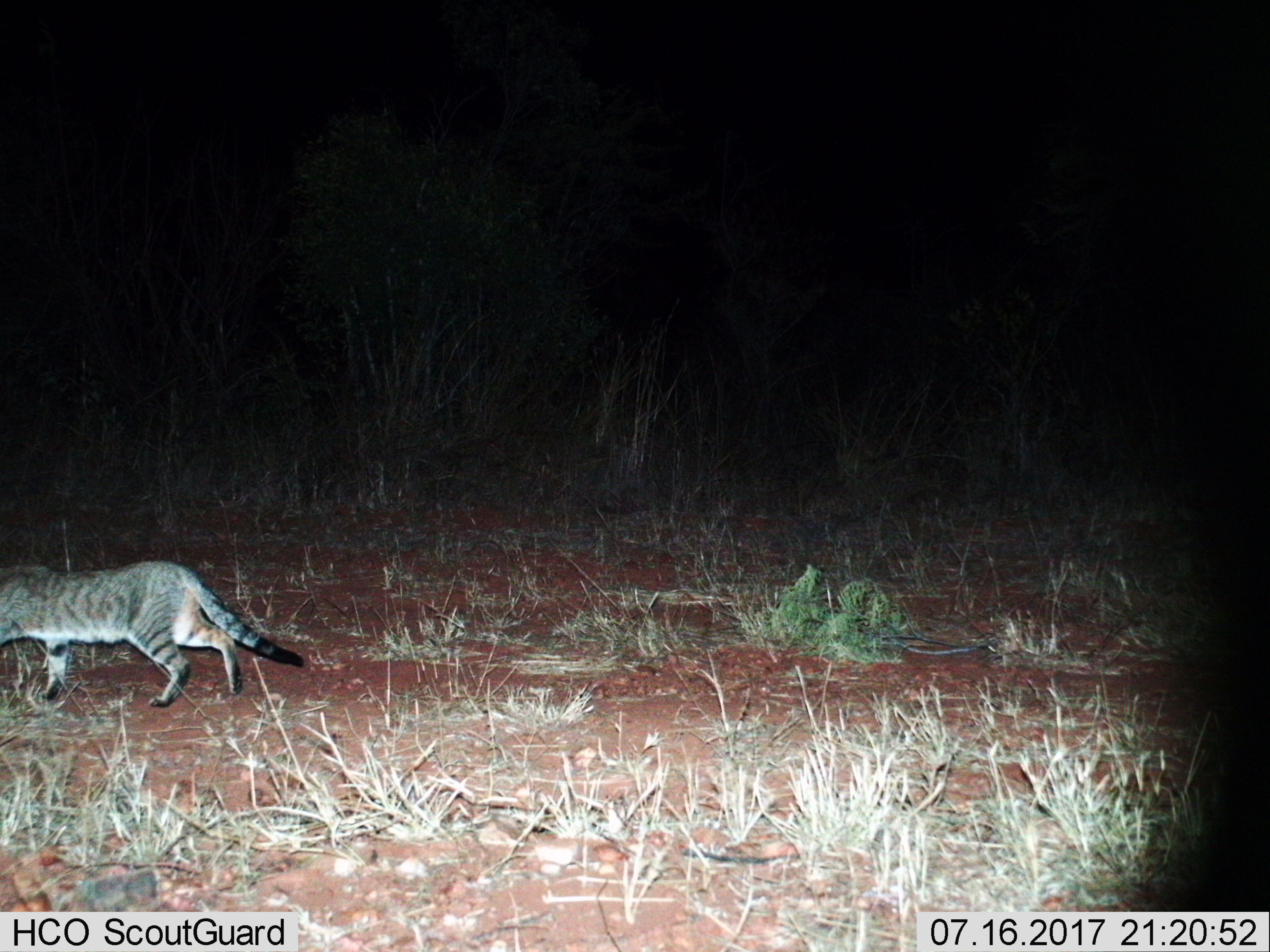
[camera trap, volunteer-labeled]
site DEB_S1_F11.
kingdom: Animalia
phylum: Chordata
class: Mammalia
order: Carnivora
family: Felidae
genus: Felis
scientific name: Felis lybica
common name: african wild cat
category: africanwildcat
Africanwildcat (african wild cat) (Felis lybica), count 1. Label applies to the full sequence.